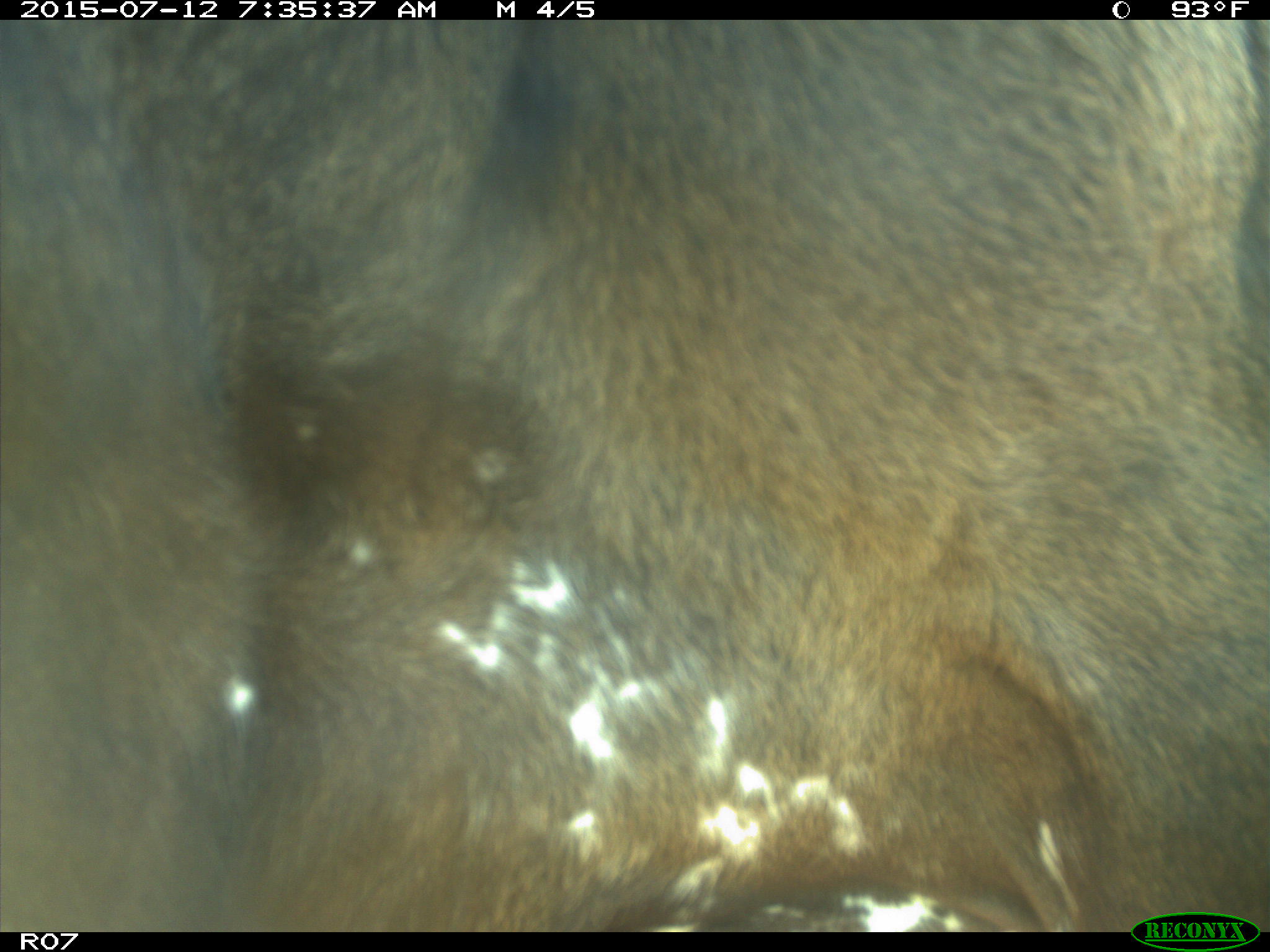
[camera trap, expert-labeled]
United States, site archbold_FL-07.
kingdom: Animalia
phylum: Chordata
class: Mammalia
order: Artiodactyla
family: Bovidae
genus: Bos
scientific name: Bos taurus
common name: domestic cow